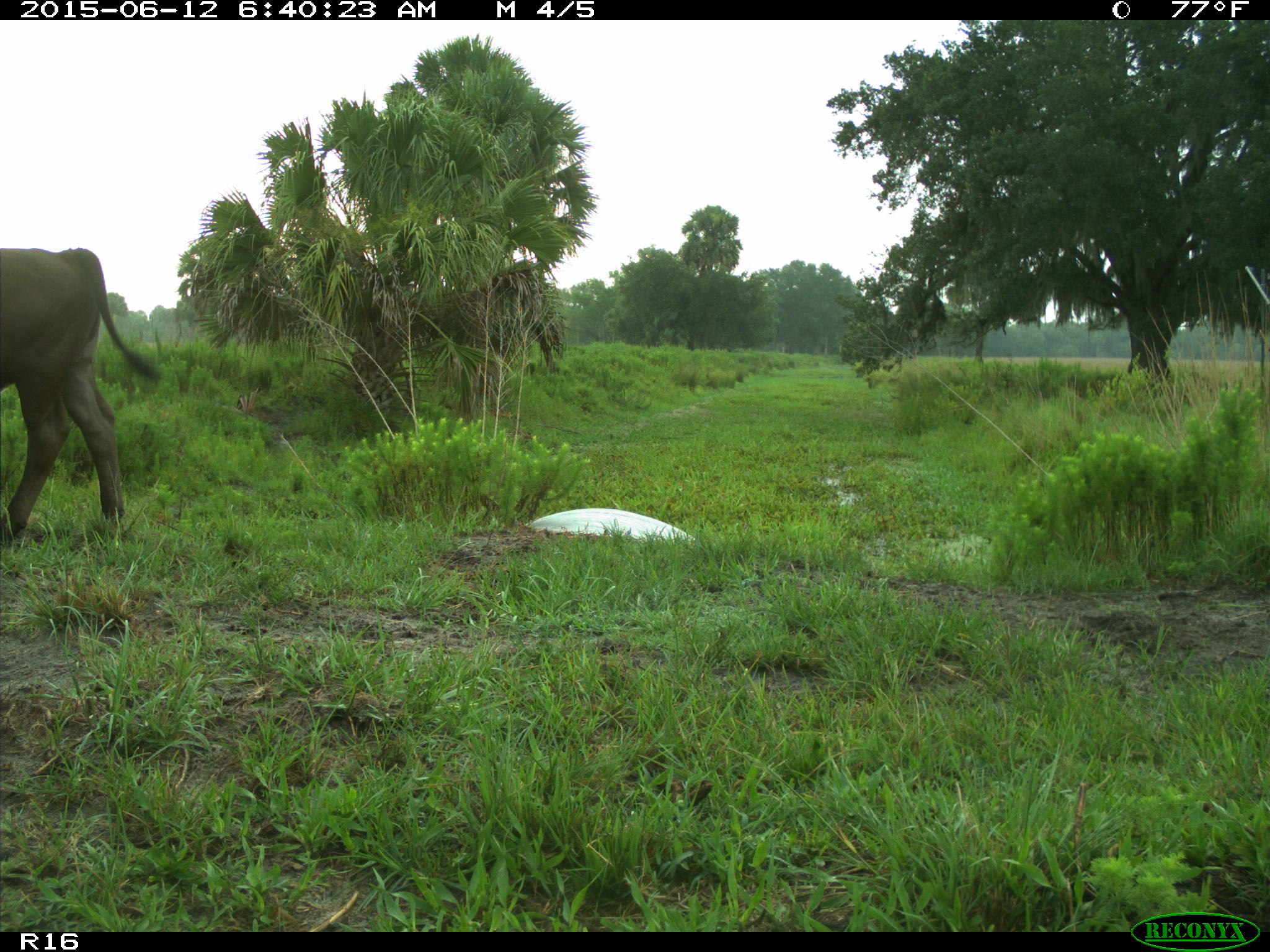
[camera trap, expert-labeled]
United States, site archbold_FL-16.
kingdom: Animalia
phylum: Chordata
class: Mammalia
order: Artiodactyla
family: Bovidae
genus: Bos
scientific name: Bos taurus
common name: domestic cow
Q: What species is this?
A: Bos taurus (domestic cow).